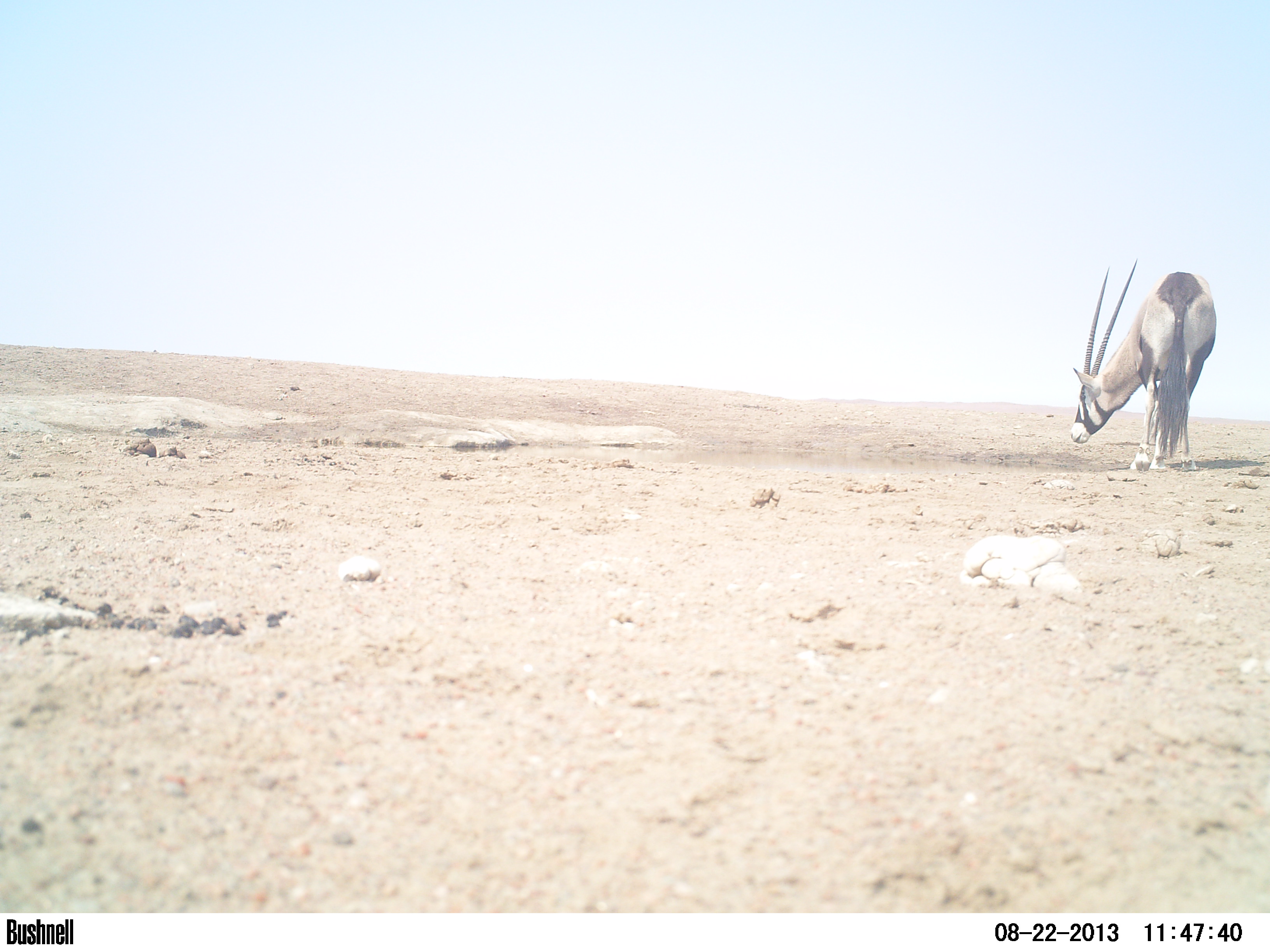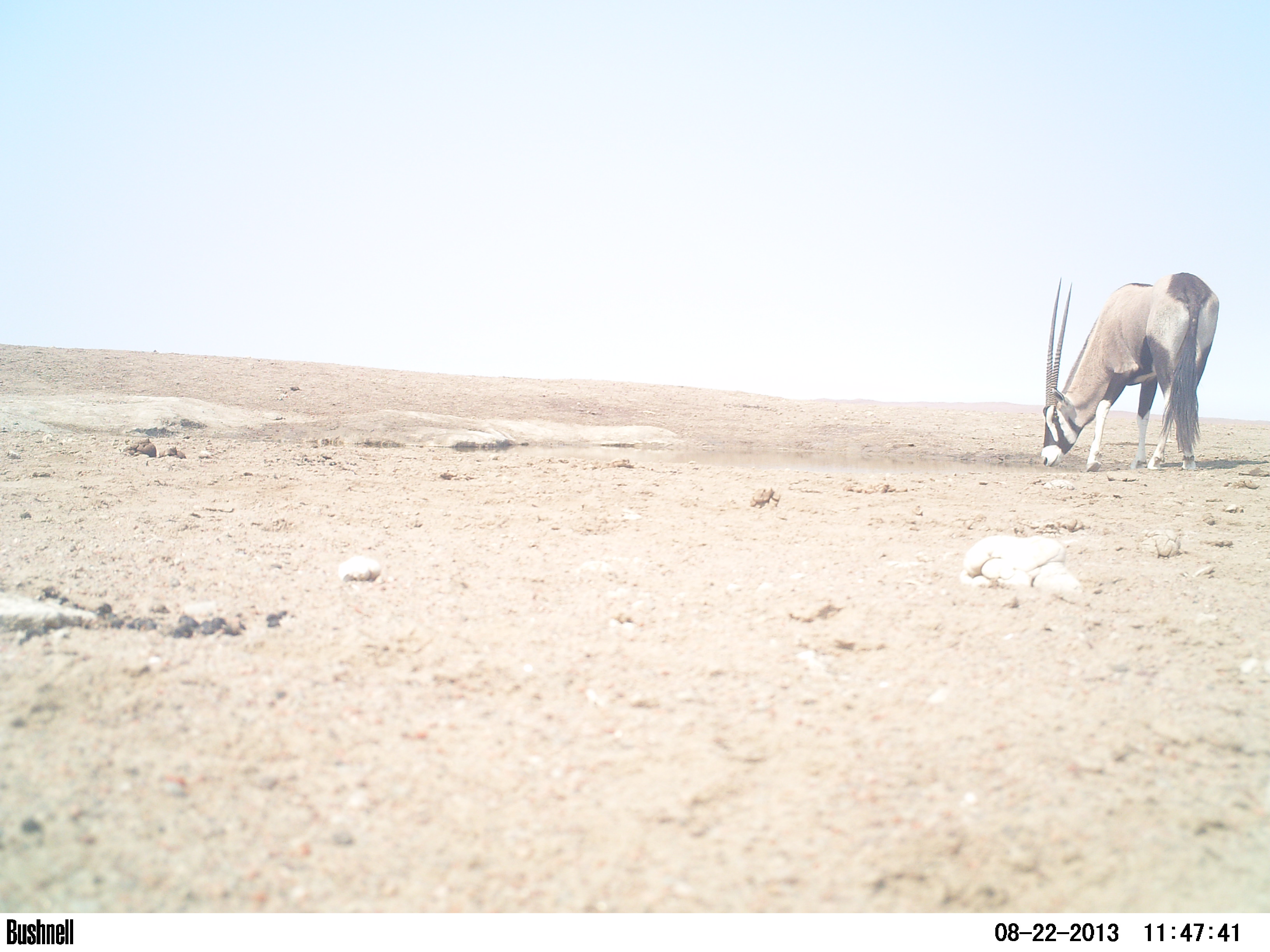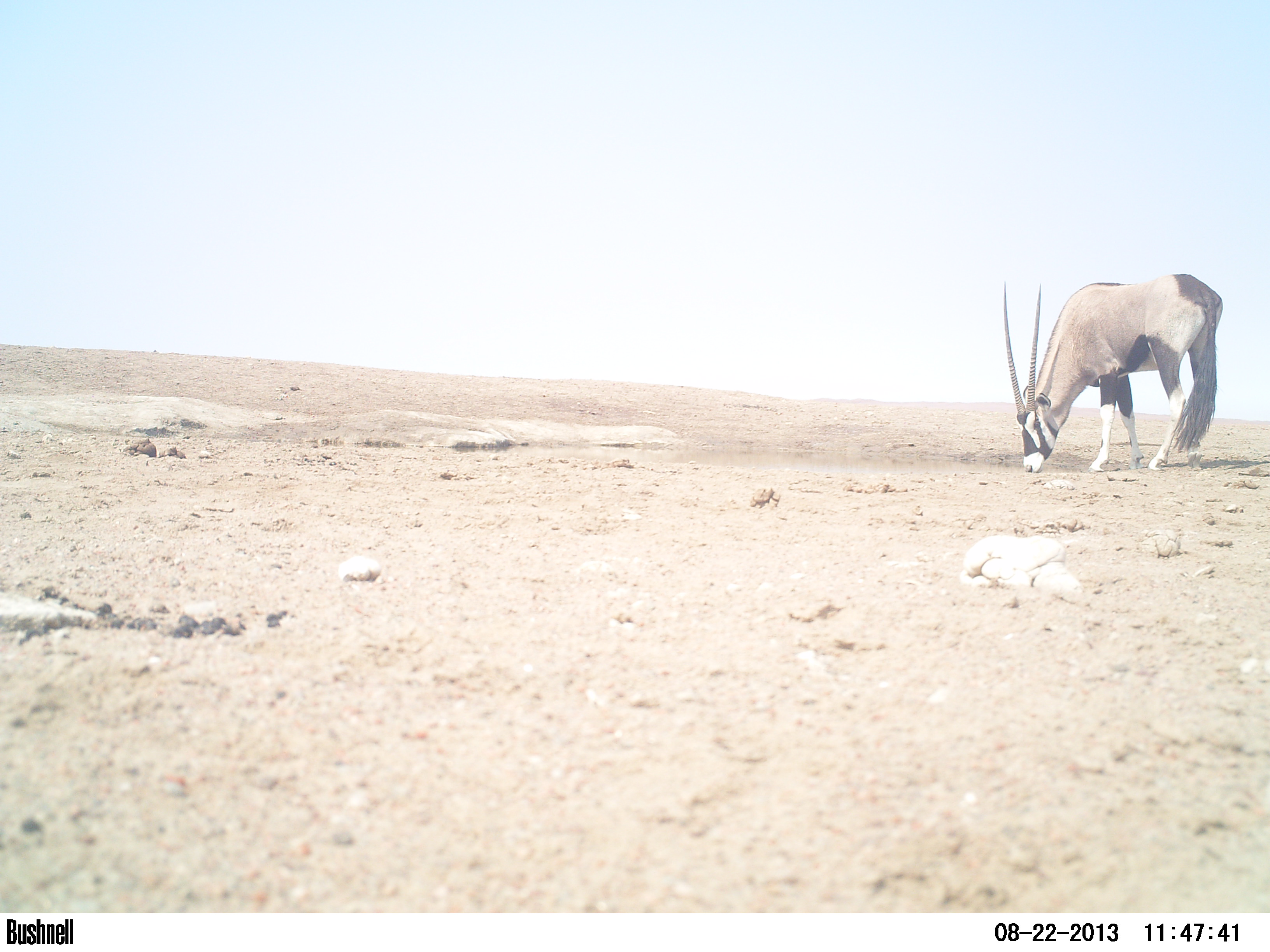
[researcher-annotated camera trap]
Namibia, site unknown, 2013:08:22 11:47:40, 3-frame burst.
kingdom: Animalia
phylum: Chordata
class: Mammalia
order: Artiodactyla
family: Bovidae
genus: Oryx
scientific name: Oryx gazella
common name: gemsbok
Oryx gazella (gemsbok).